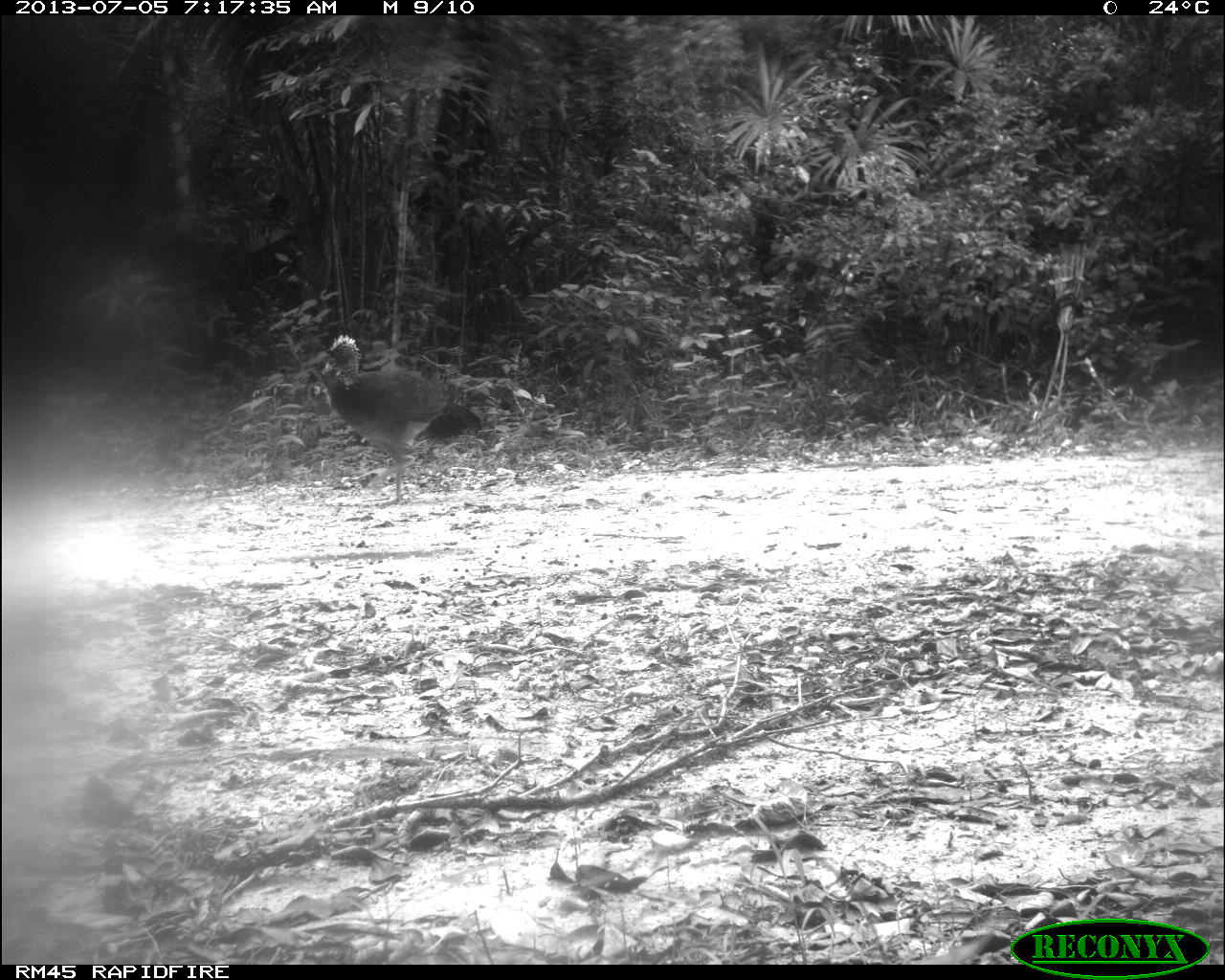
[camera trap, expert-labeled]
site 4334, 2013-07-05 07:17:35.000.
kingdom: Animalia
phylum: Chordata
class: Aves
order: Galliformes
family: Cracidae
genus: Crax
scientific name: Crax rubra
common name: great curassow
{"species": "Crax rubra (great curassow)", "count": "2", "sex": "female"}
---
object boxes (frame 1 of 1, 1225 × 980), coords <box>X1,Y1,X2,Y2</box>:
crax rubra: <box>320,333,483,496</box>